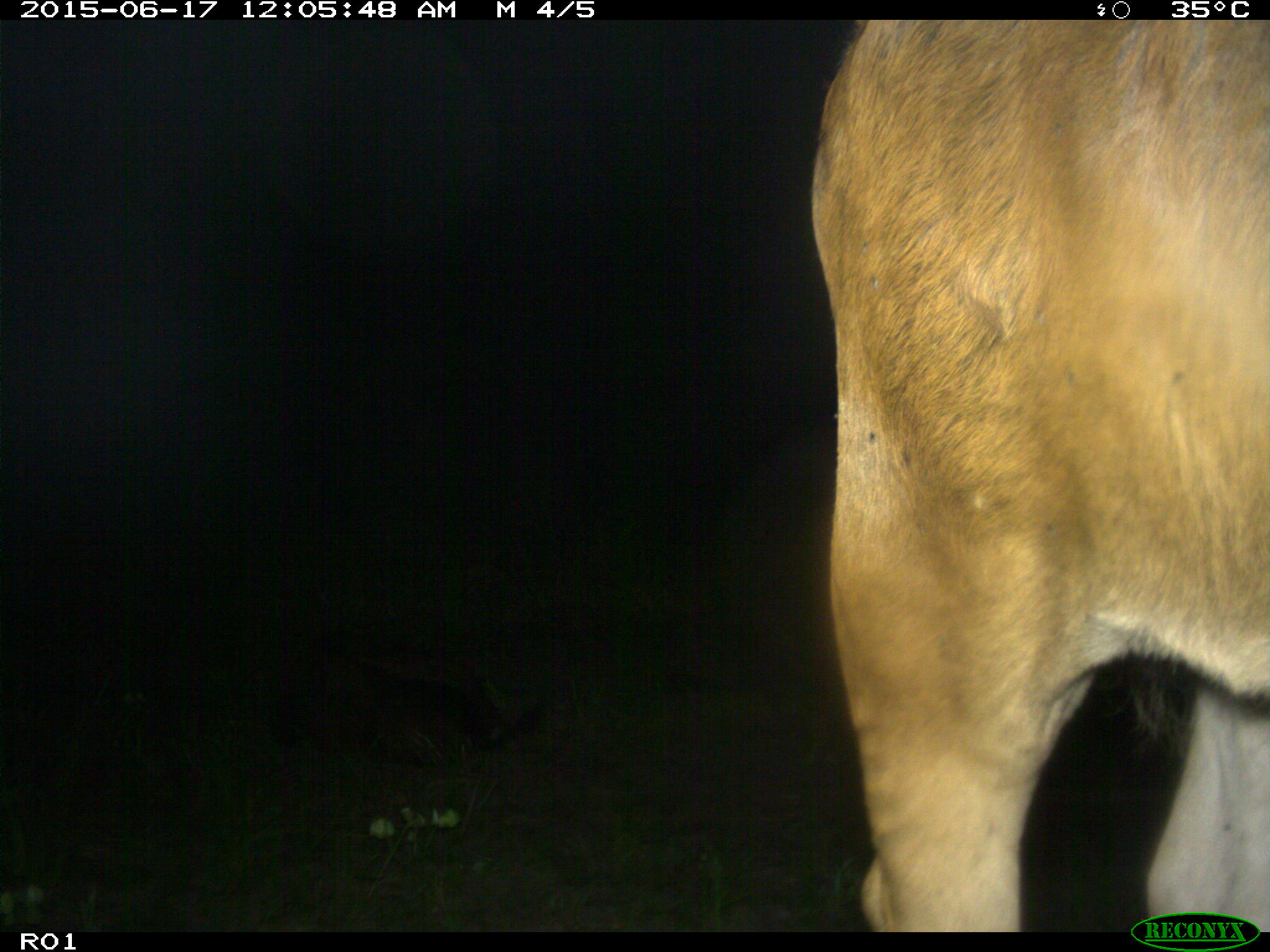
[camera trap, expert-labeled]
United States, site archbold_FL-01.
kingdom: Animalia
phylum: Chordata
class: Mammalia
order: Artiodactyla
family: Bovidae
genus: Bos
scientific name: Bos taurus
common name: domestic cow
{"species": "Bos taurus (domestic cow)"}